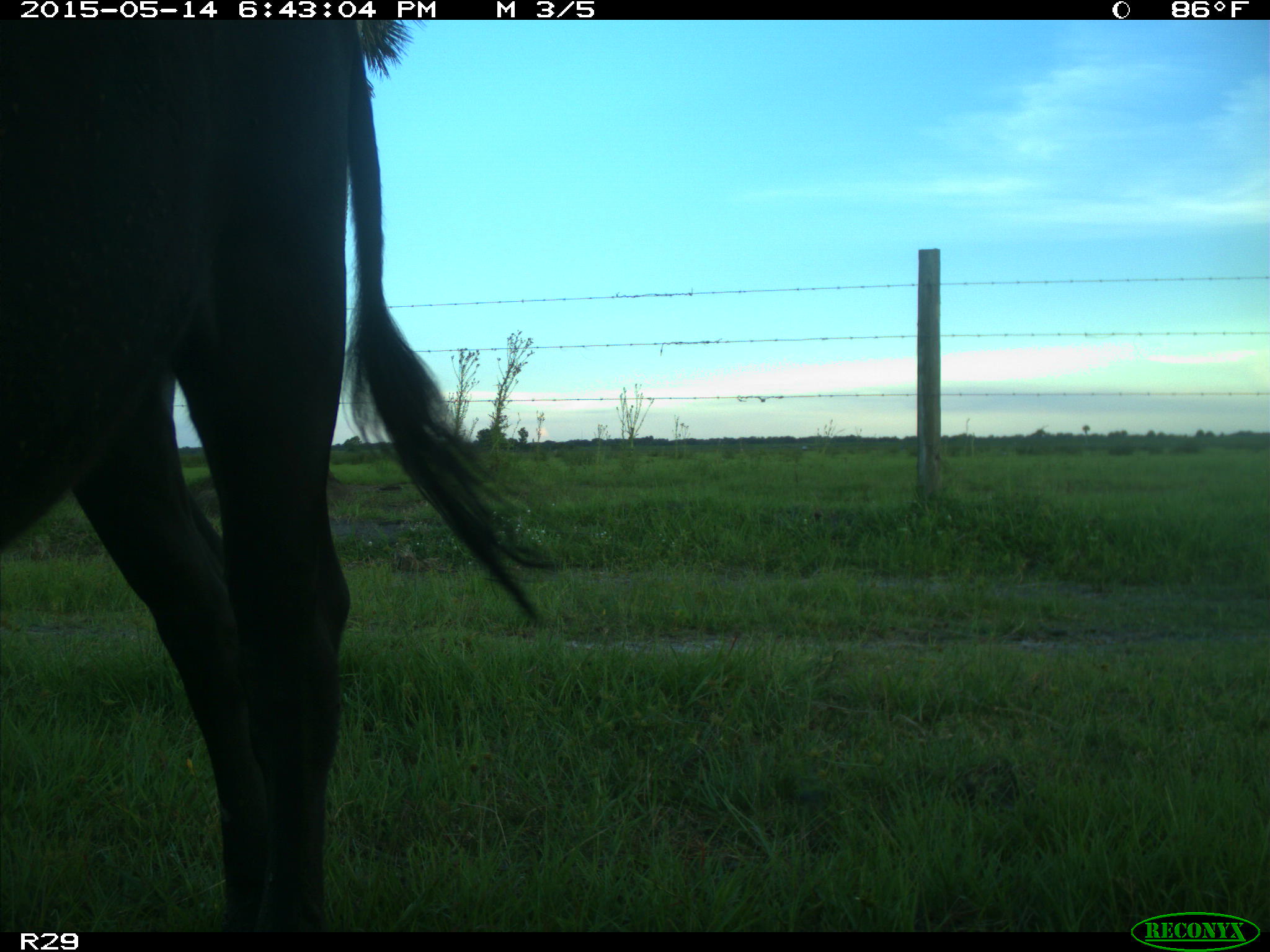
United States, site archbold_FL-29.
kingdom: Animalia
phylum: Chordata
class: Mammalia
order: Artiodactyla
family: Bovidae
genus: Bos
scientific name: Bos taurus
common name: domestic cow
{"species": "Bos taurus (domestic cow)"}